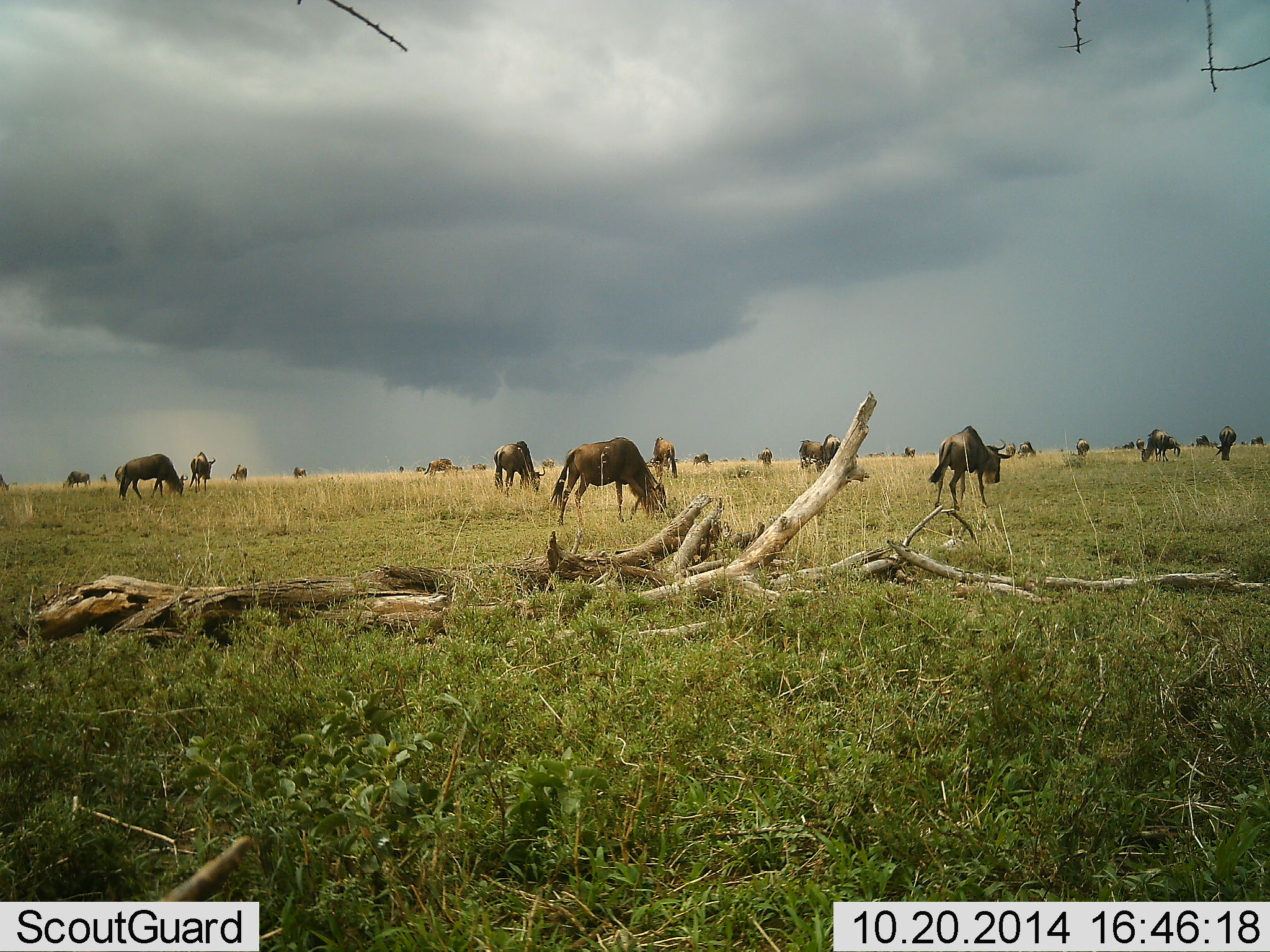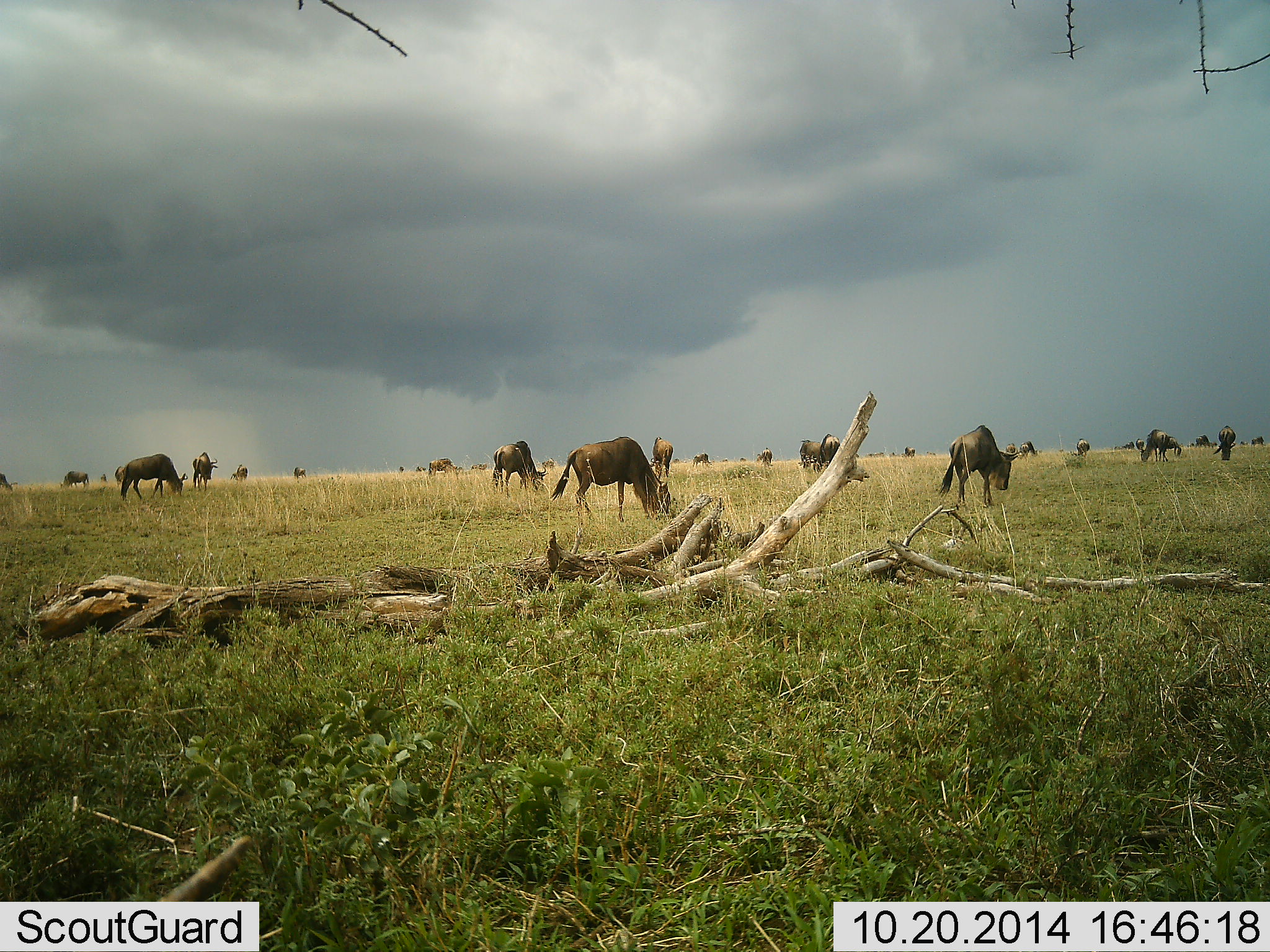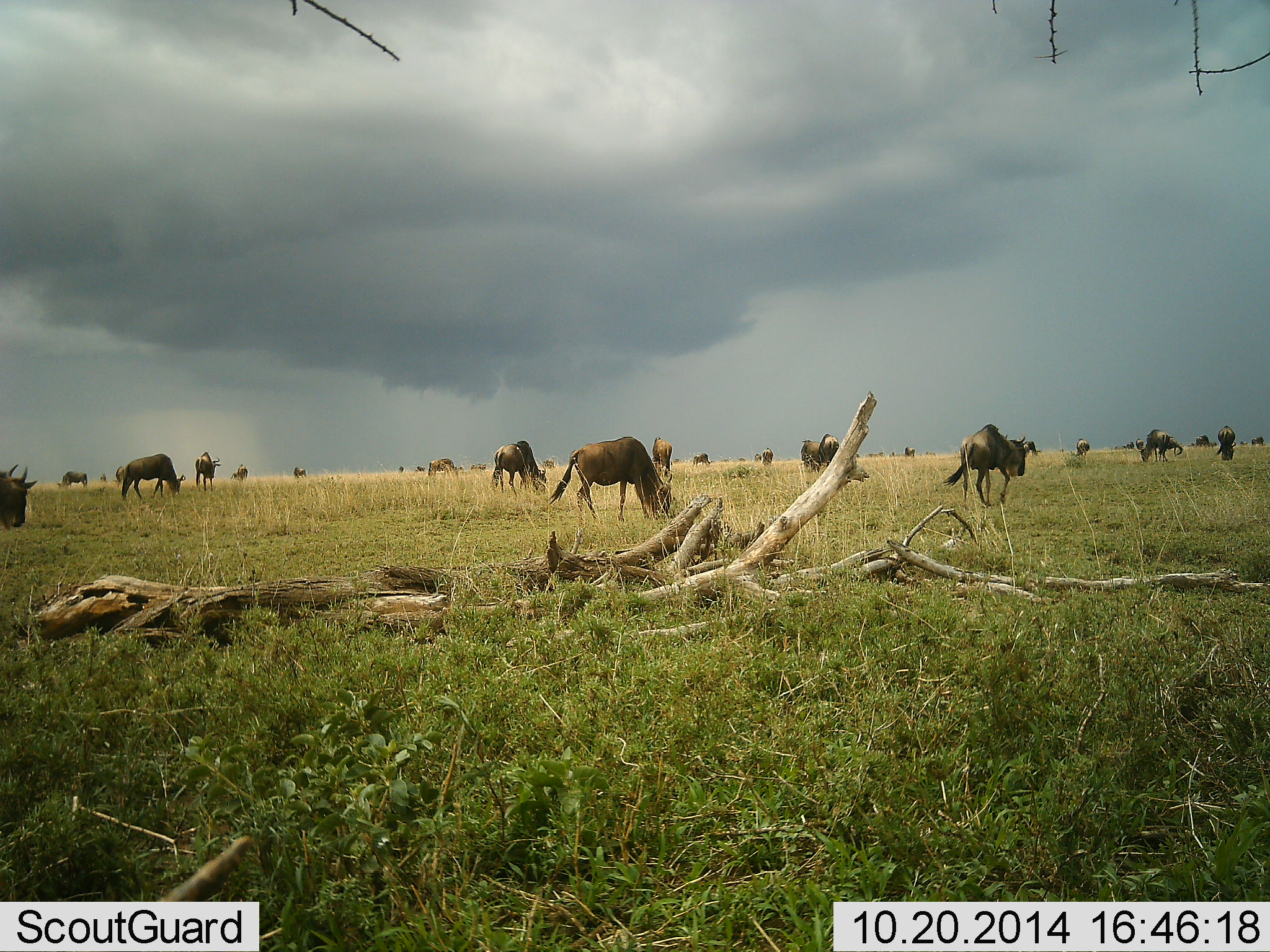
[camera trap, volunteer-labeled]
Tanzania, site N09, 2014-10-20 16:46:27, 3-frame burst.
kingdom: Animalia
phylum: Chordata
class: Mammalia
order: Artiodactyla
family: Bovidae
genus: Connochaetes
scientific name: Connochaetes taurinus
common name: blue wildebeest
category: wildebeest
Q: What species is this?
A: Wildebeest (blue wildebeest) (Connochaetes taurinus).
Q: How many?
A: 11-50.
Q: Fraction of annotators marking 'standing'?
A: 40%.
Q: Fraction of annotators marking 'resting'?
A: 0%.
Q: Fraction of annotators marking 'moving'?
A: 50%.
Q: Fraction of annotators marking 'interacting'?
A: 0%.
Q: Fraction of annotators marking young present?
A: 0%.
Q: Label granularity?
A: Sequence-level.